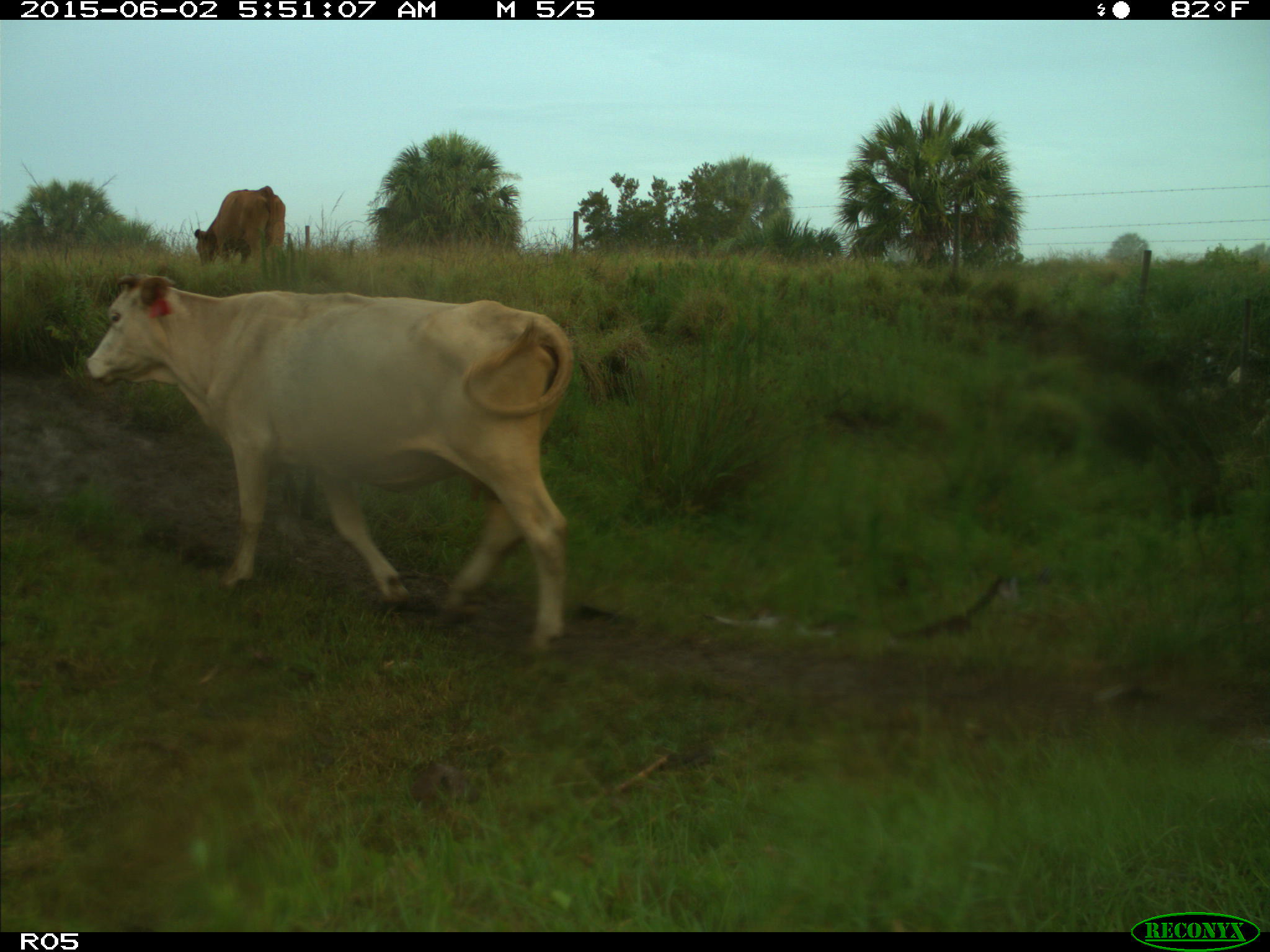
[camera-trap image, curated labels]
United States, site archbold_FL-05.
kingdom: Animalia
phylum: Chordata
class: Mammalia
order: Artiodactyla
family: Bovidae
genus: Bos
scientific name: Bos taurus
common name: domestic cow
Bos taurus (domestic cow).